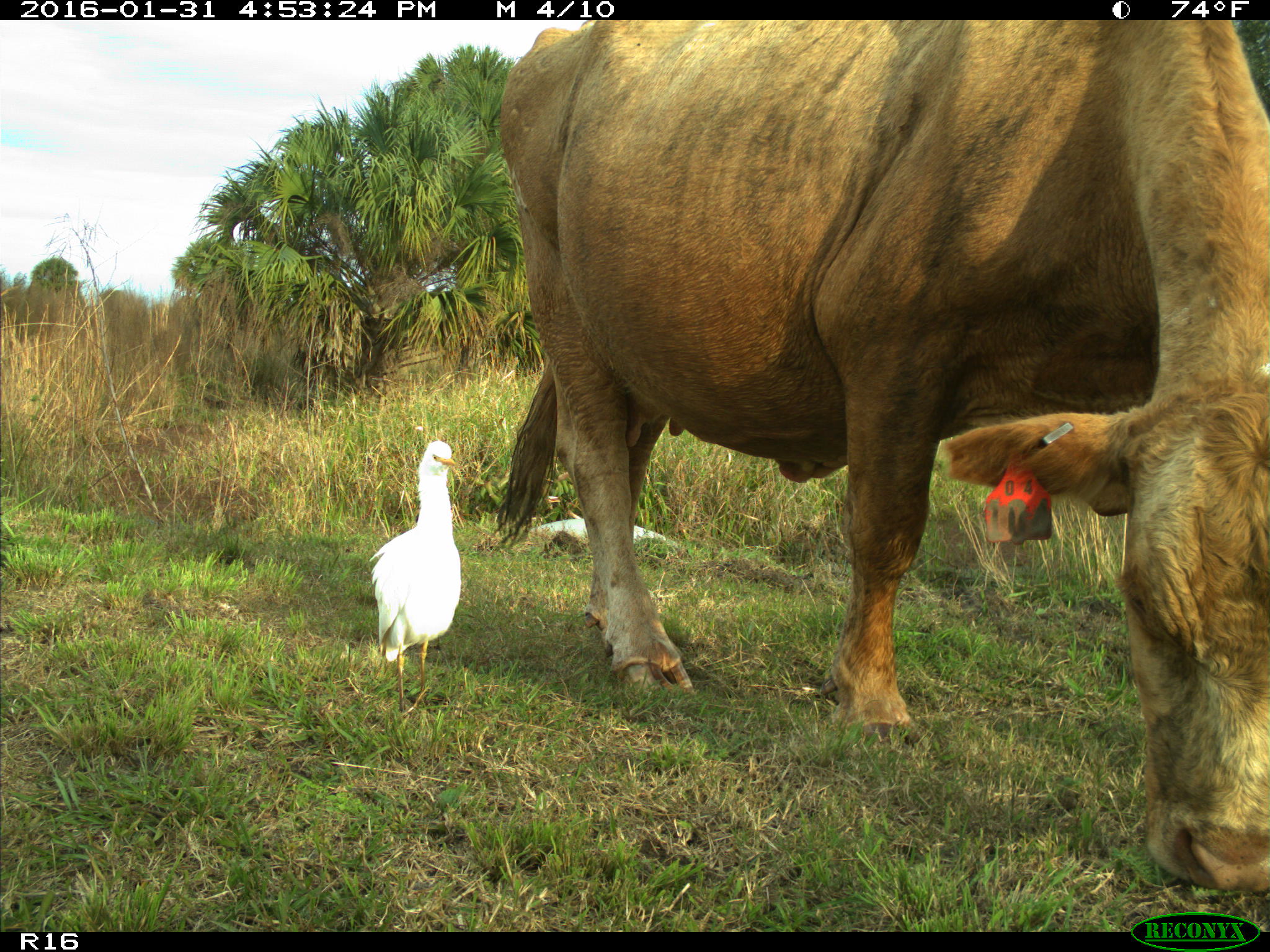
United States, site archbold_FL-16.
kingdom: Animalia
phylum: Chordata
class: Mammalia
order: Artiodactyla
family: Bovidae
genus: Bos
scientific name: Bos taurus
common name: domestic cow